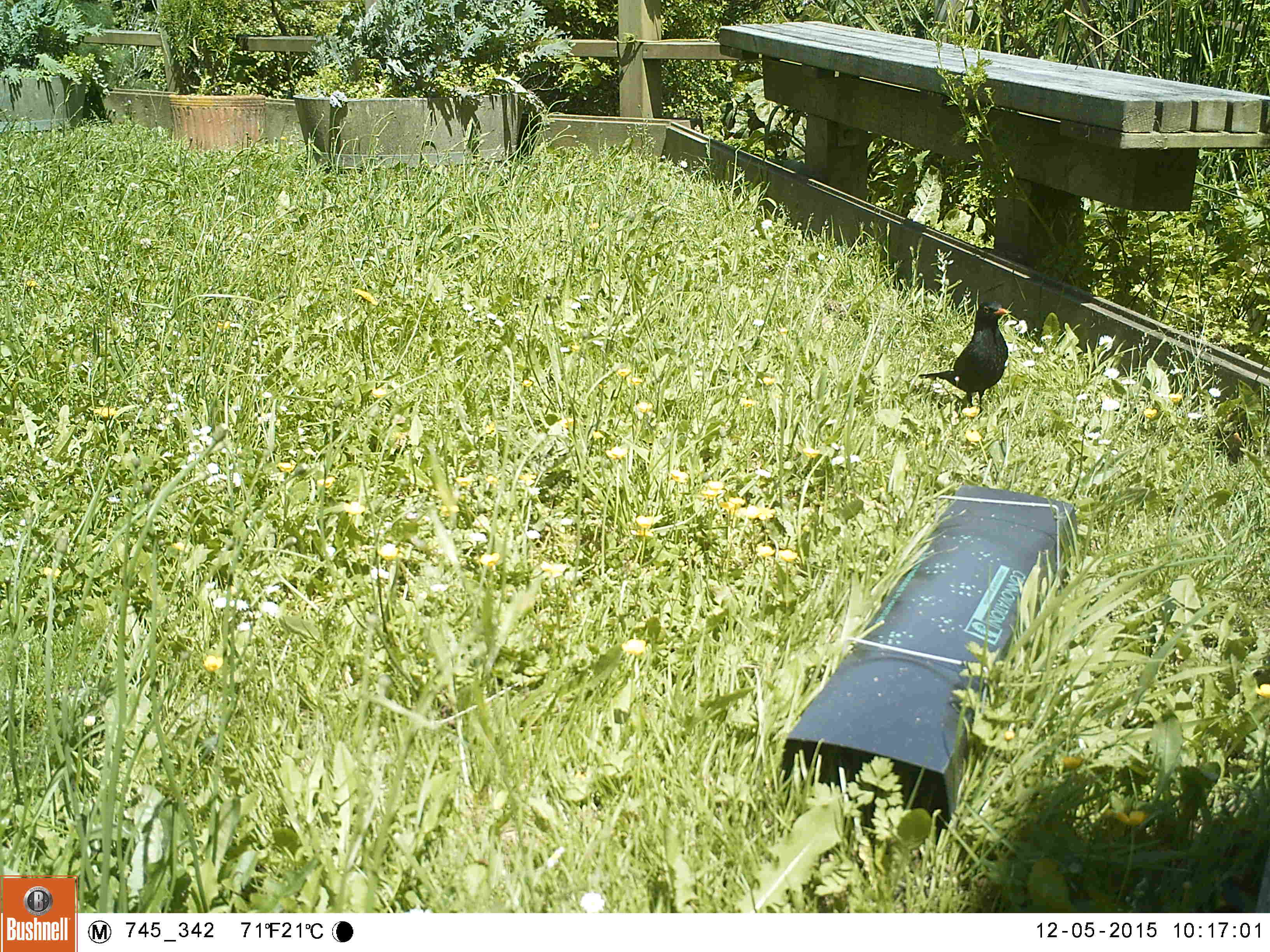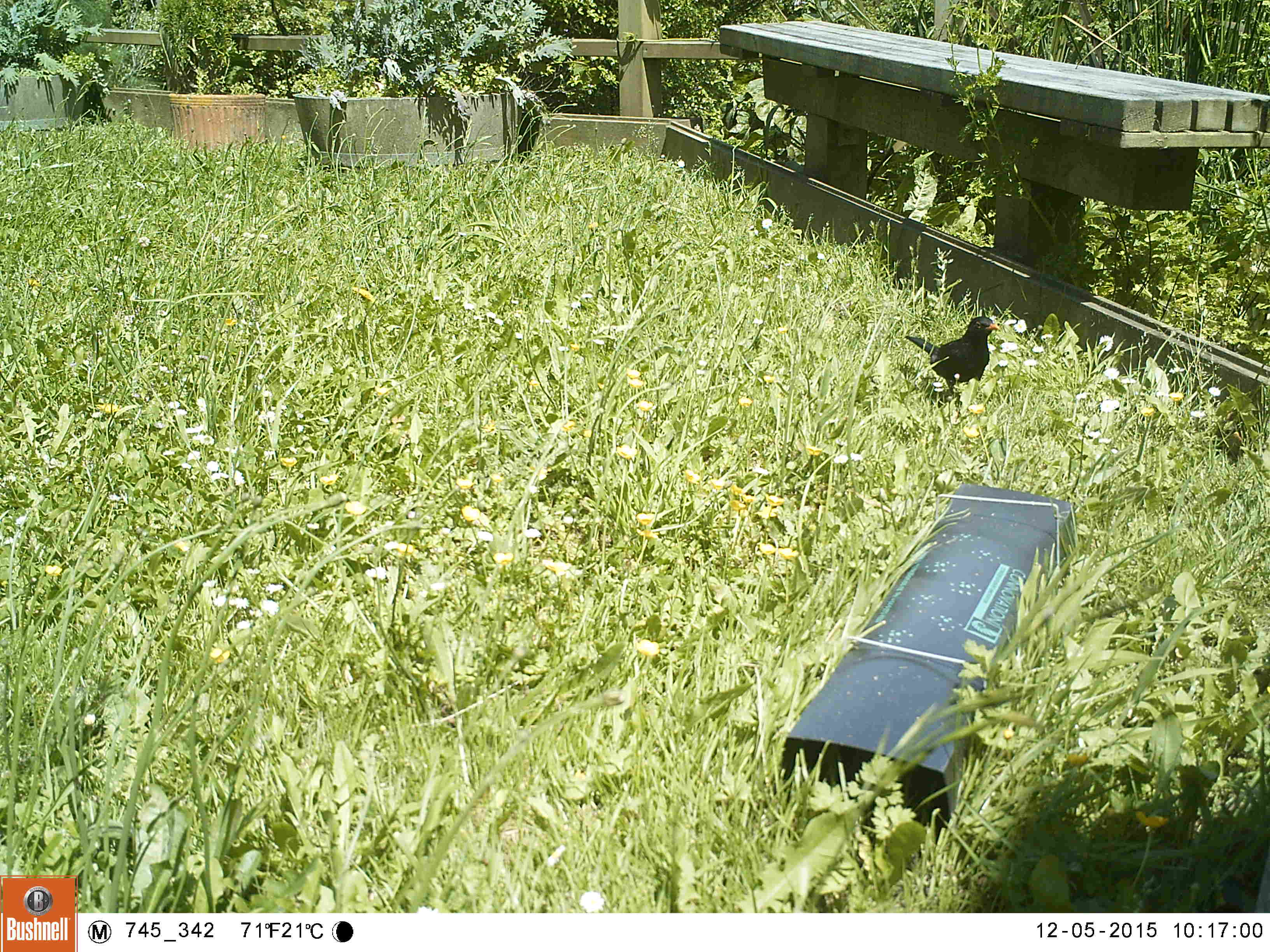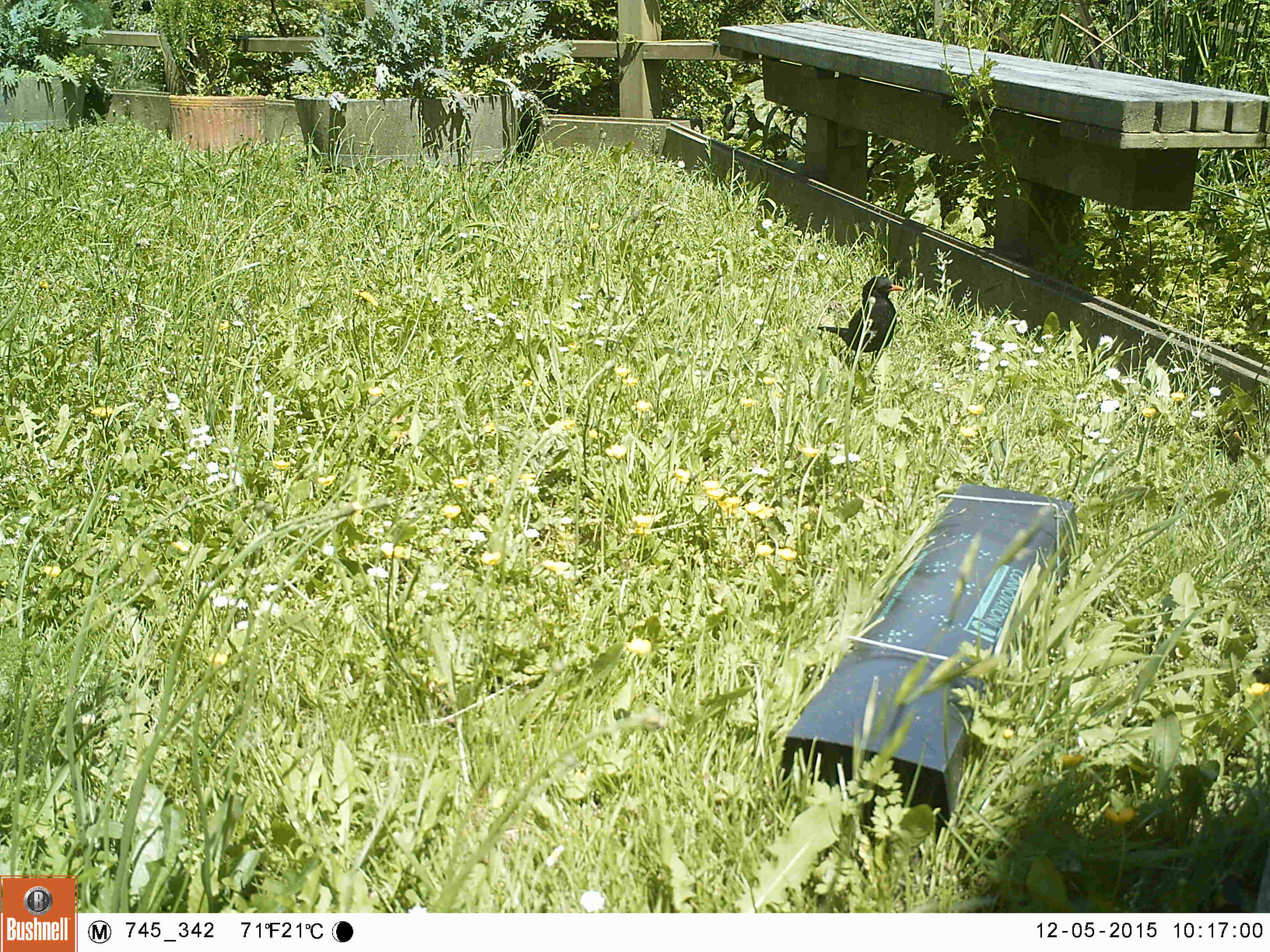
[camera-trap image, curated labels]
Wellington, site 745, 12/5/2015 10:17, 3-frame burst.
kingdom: Animalia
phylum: Chordata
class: Aves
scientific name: Aves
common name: bird